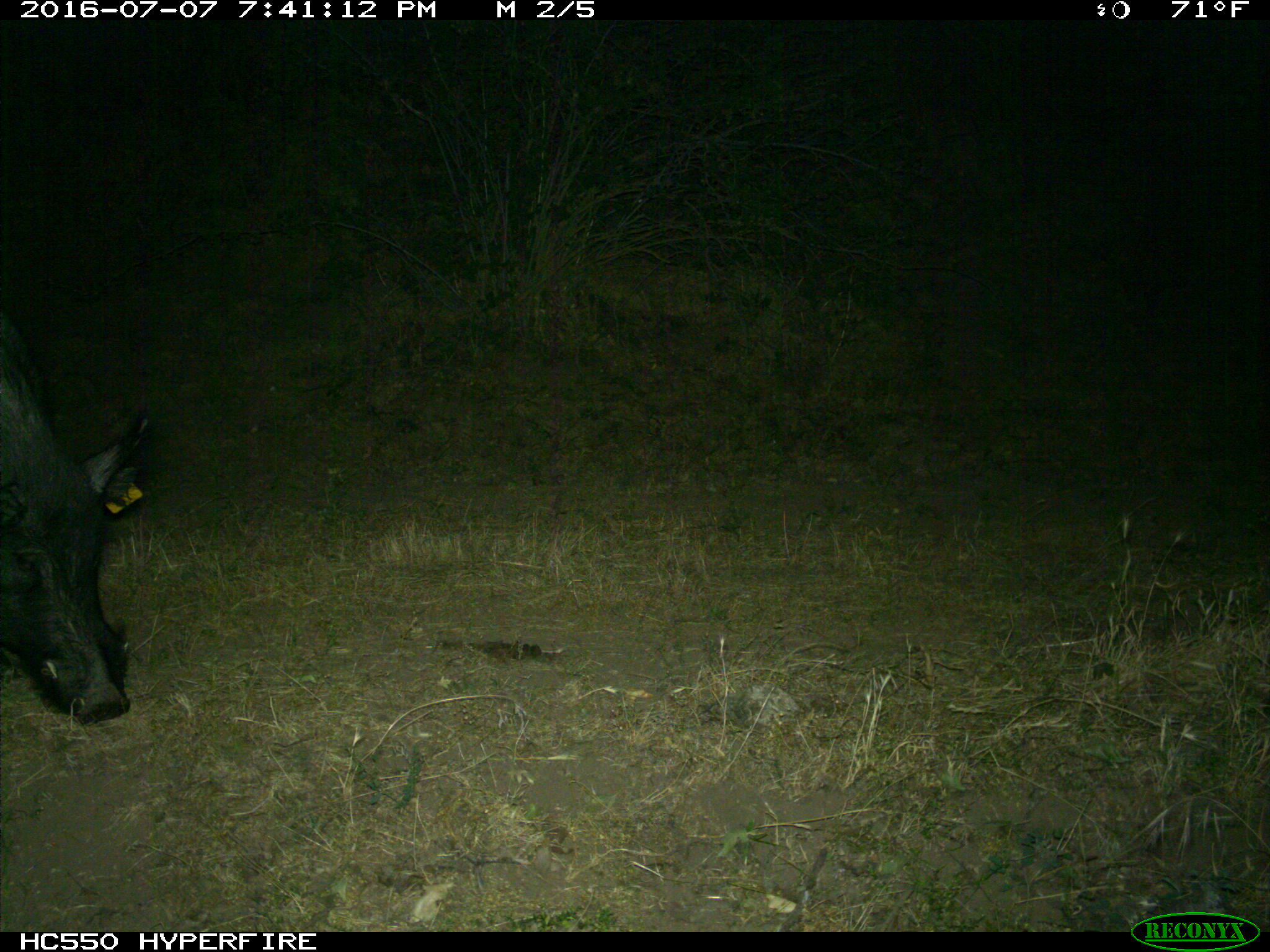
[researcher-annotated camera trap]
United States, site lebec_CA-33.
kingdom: Animalia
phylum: Chordata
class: Mammalia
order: Artiodactyla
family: Suidae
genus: Sus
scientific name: Sus scrofa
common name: wild boar